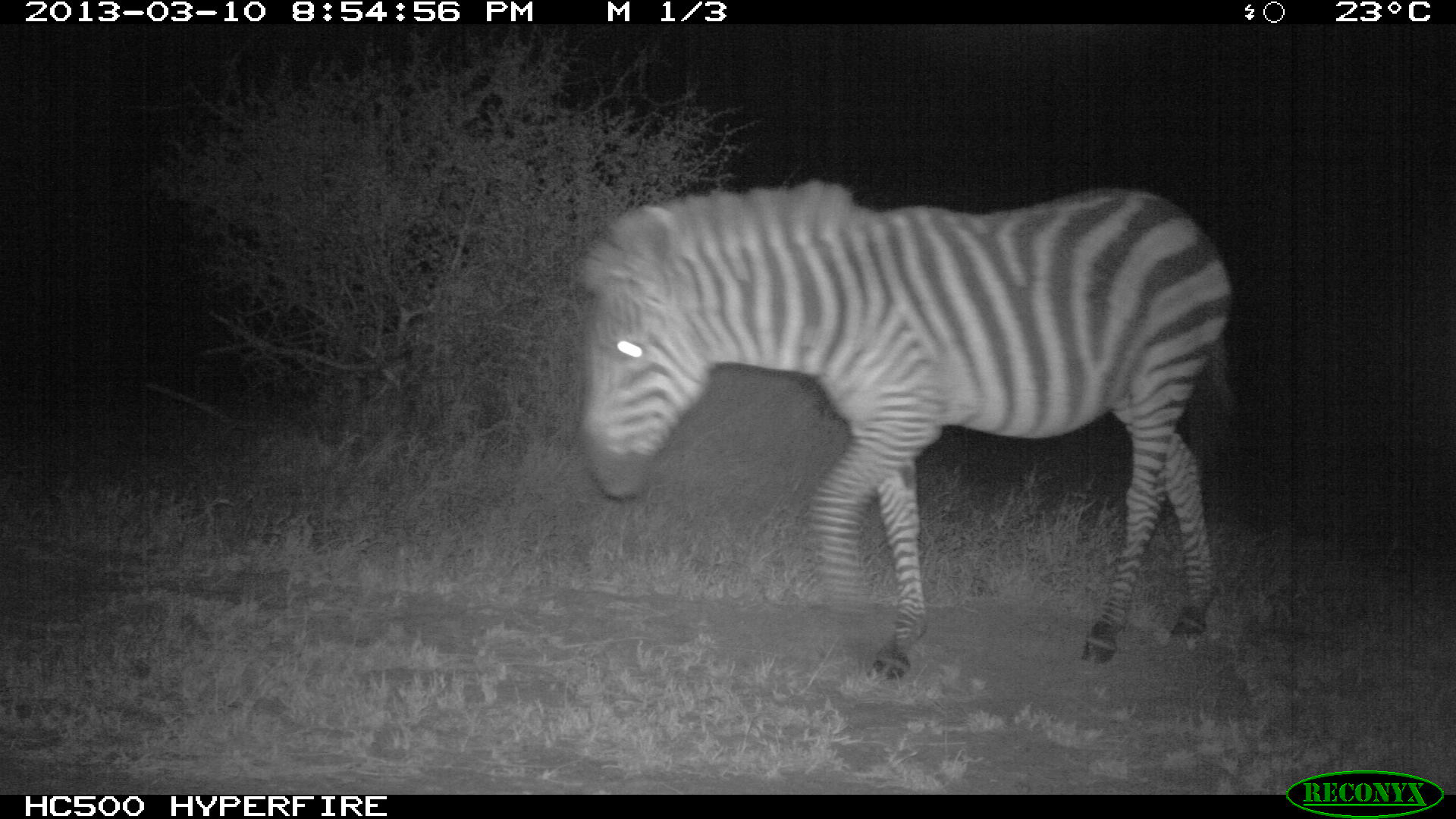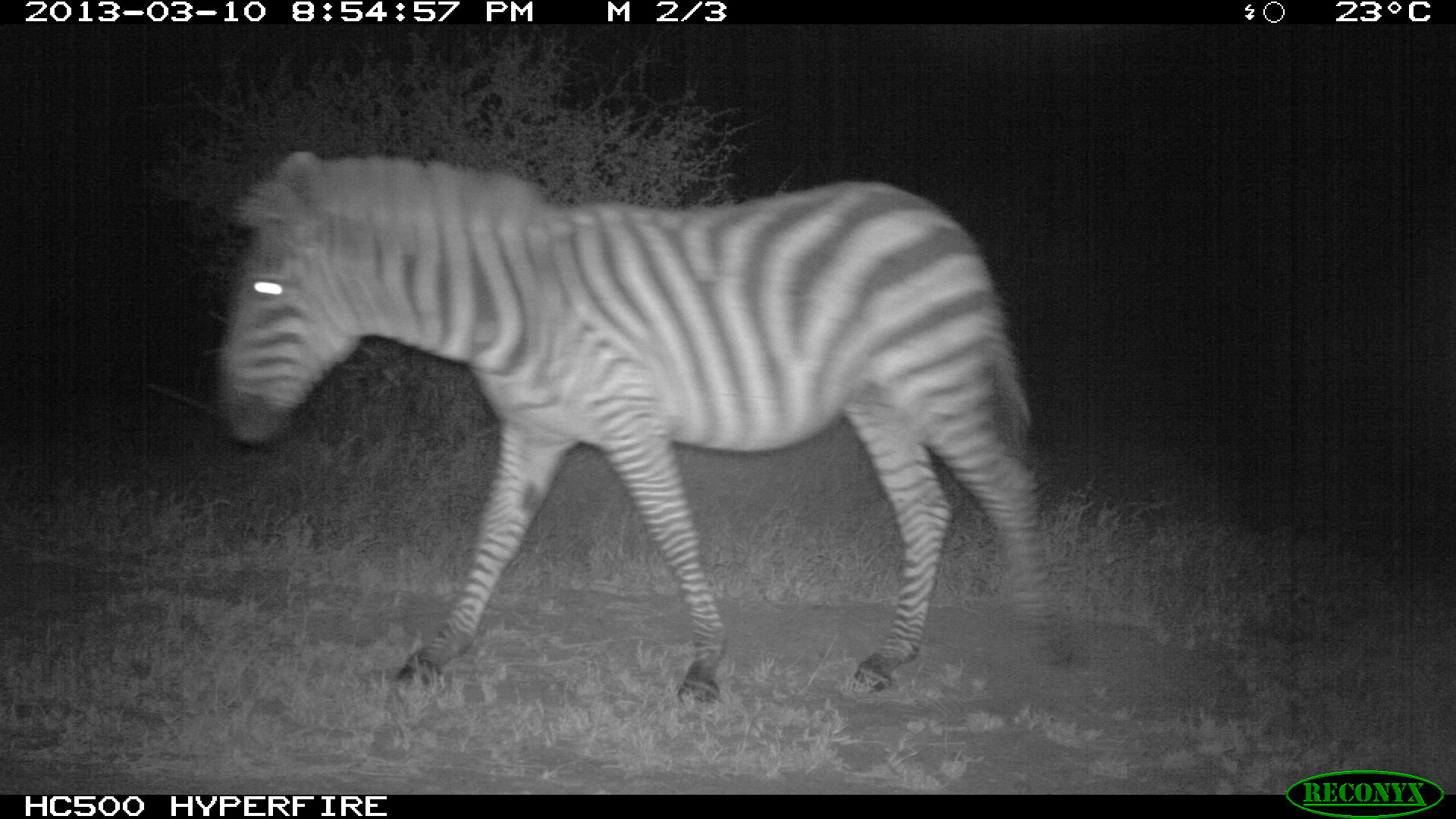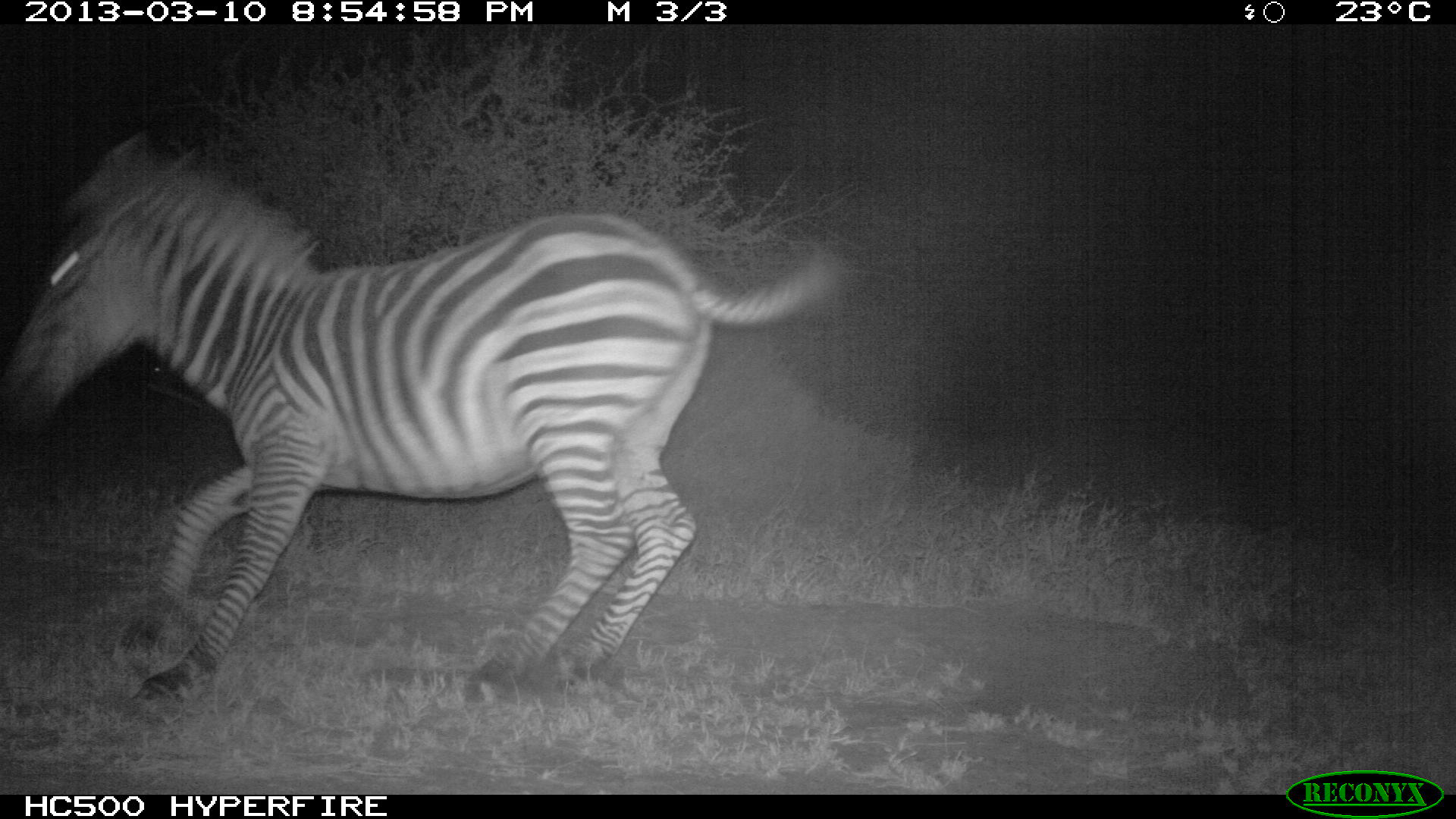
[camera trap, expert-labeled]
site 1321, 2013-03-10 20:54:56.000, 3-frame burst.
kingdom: Animalia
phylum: Chordata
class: Mammalia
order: Perissodactyla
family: Equidae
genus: Equus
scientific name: Equus quagga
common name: plains zebra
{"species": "Equus quagga (plains zebra)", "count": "1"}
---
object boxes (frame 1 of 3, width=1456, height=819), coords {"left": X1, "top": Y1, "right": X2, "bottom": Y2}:
equus quagga: {"left": 572, "top": 177, "right": 1232, "bottom": 685}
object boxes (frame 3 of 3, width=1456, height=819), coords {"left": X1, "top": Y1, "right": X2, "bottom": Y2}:
equus quagga: {"left": 0, "top": 132, "right": 838, "bottom": 705}